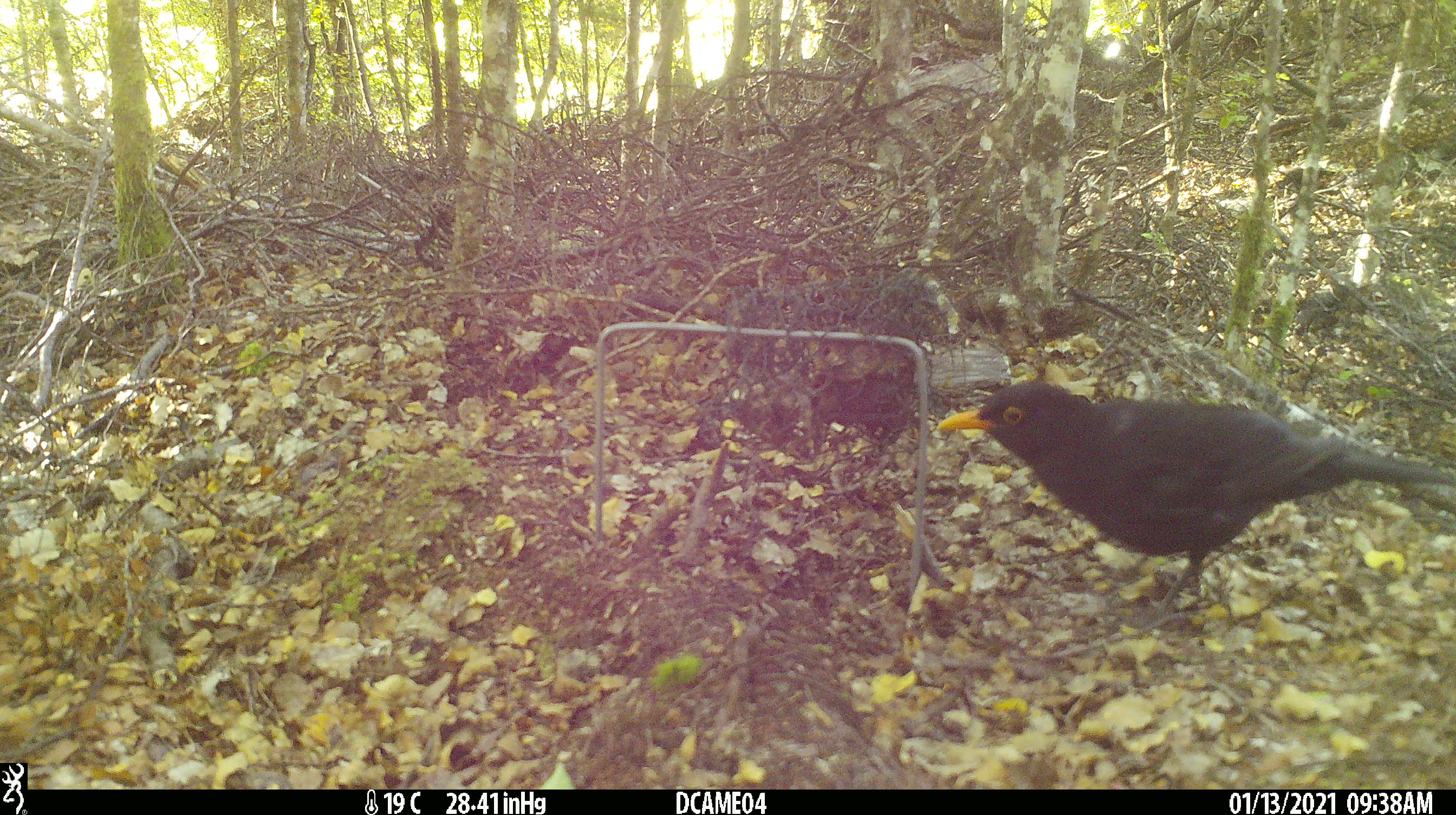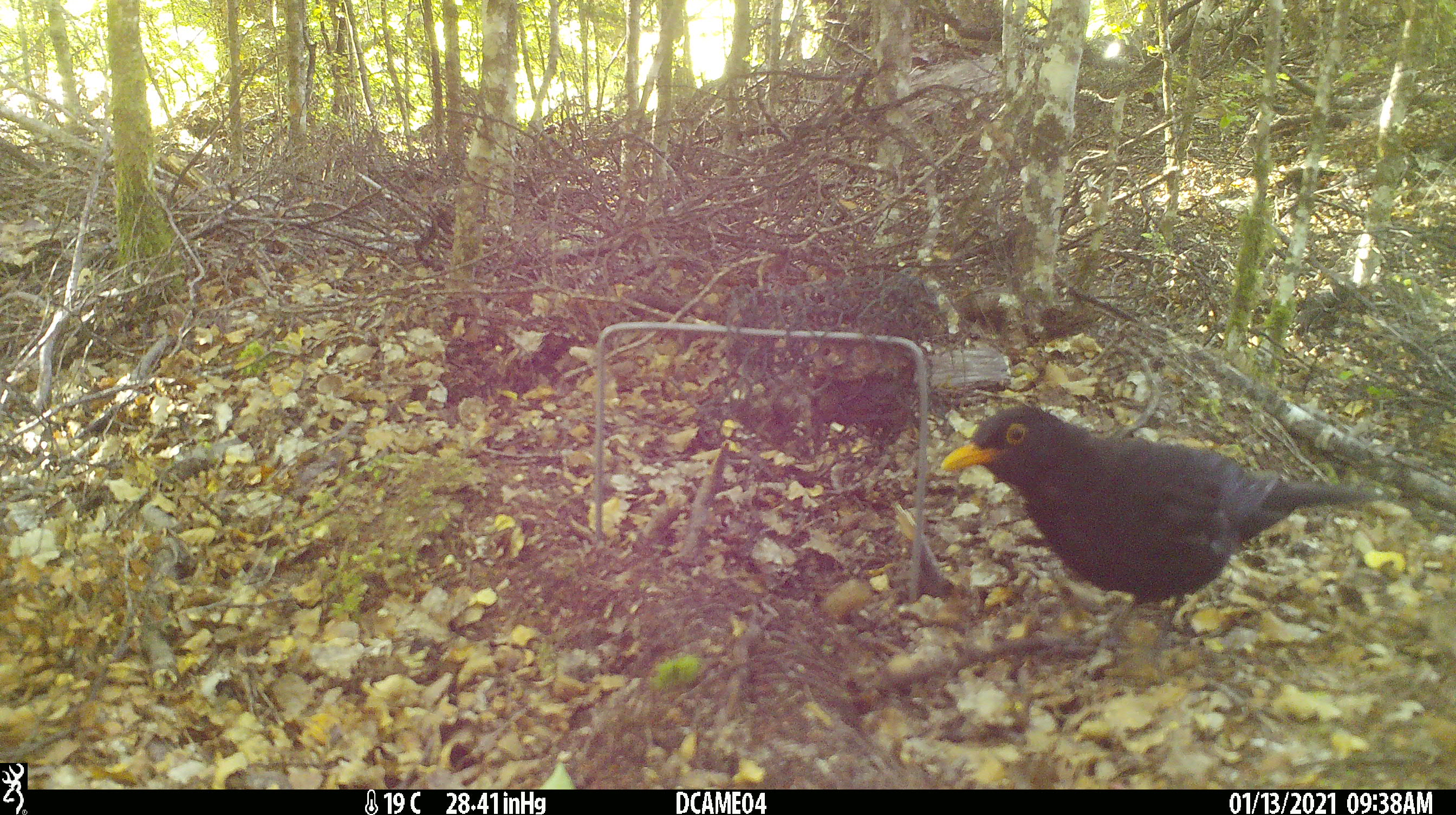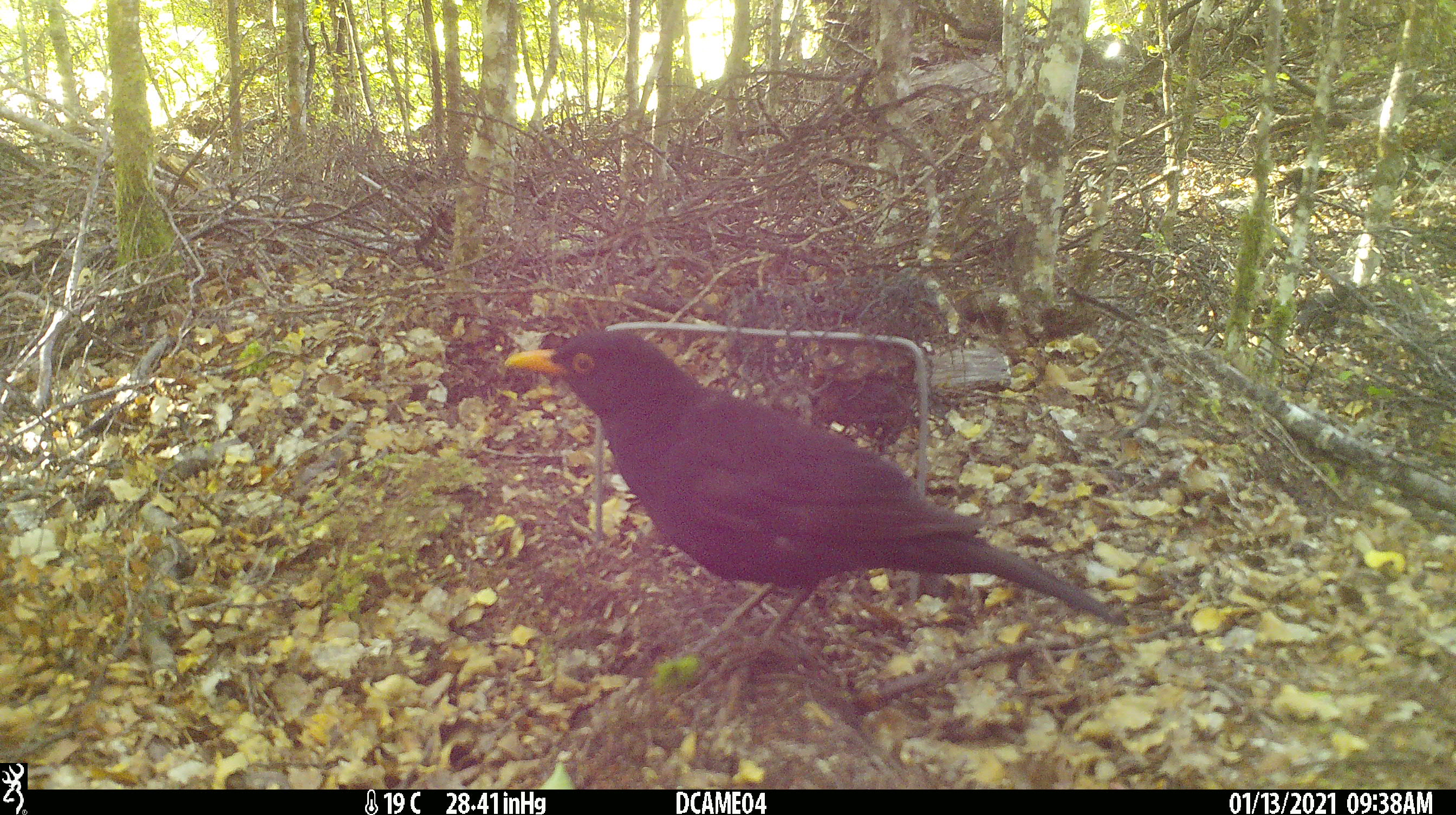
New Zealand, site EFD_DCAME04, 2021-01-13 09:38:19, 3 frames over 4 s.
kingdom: Animalia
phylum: Chordata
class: Aves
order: Passeriformes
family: Turdidae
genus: Turdus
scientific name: Turdus merula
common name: eurasian blackbird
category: blackbird